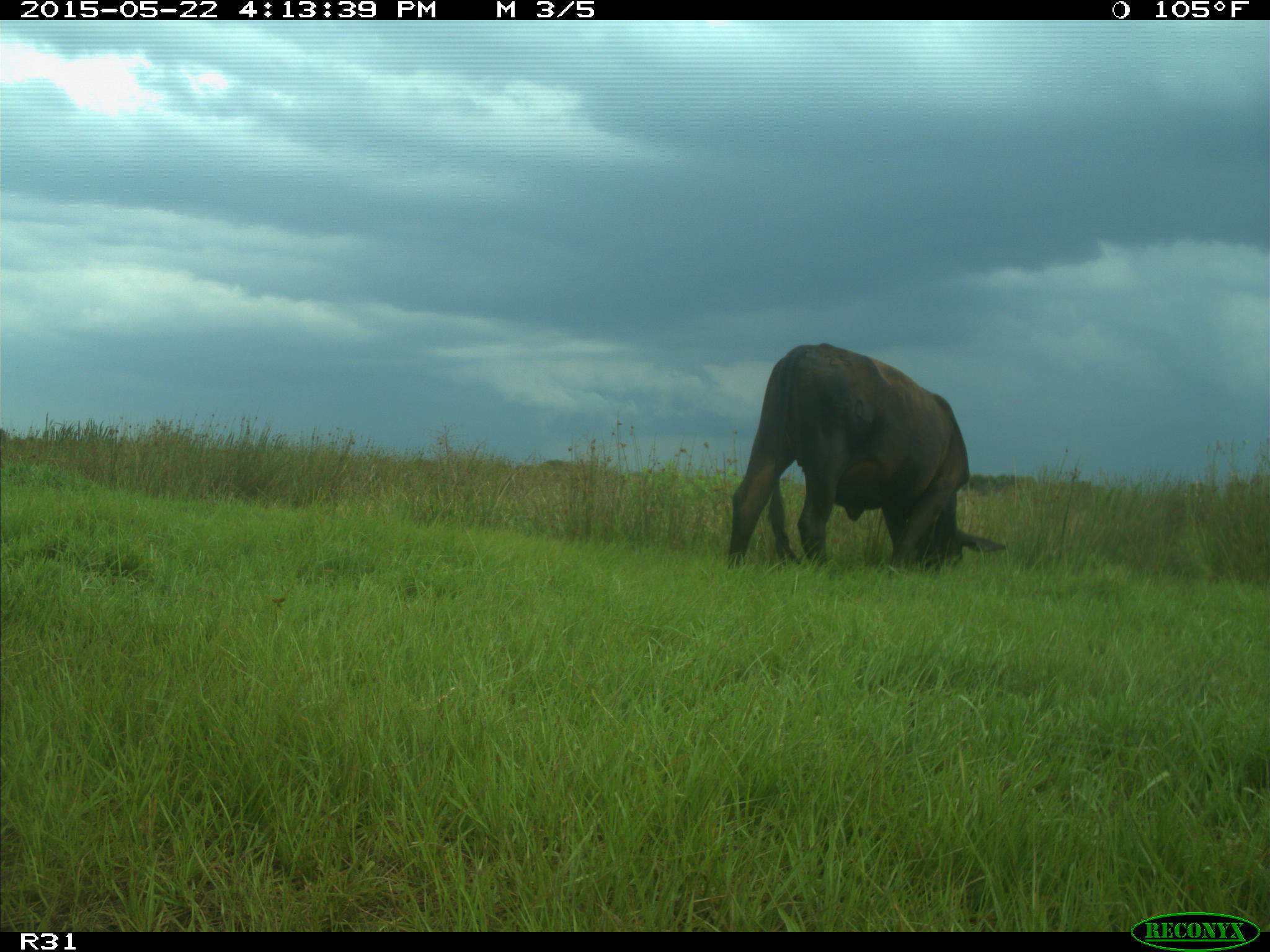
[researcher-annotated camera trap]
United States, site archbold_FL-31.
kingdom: Animalia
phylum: Chordata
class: Mammalia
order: Artiodactyla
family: Bovidae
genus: Bos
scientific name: Bos taurus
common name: domestic cow